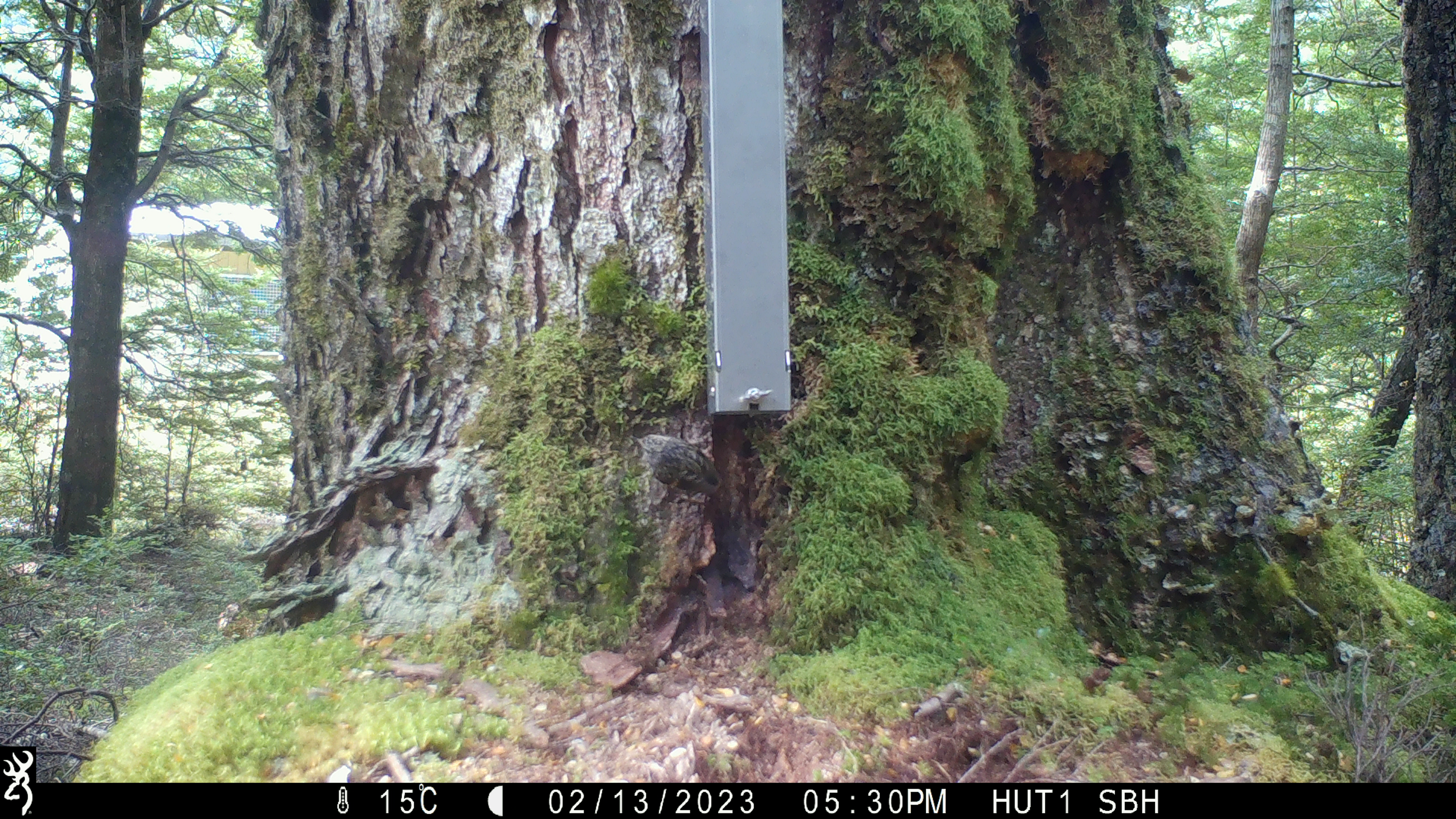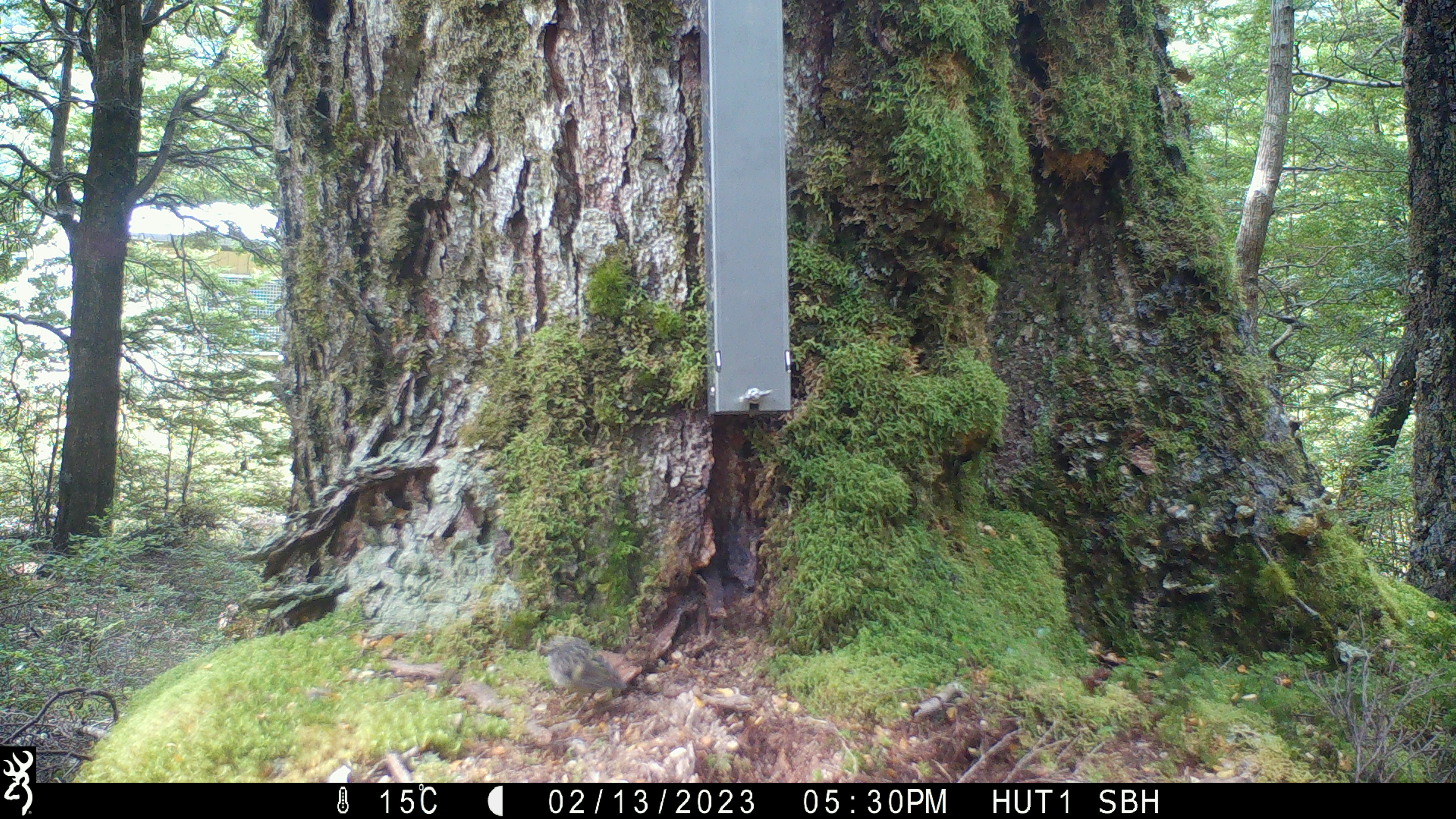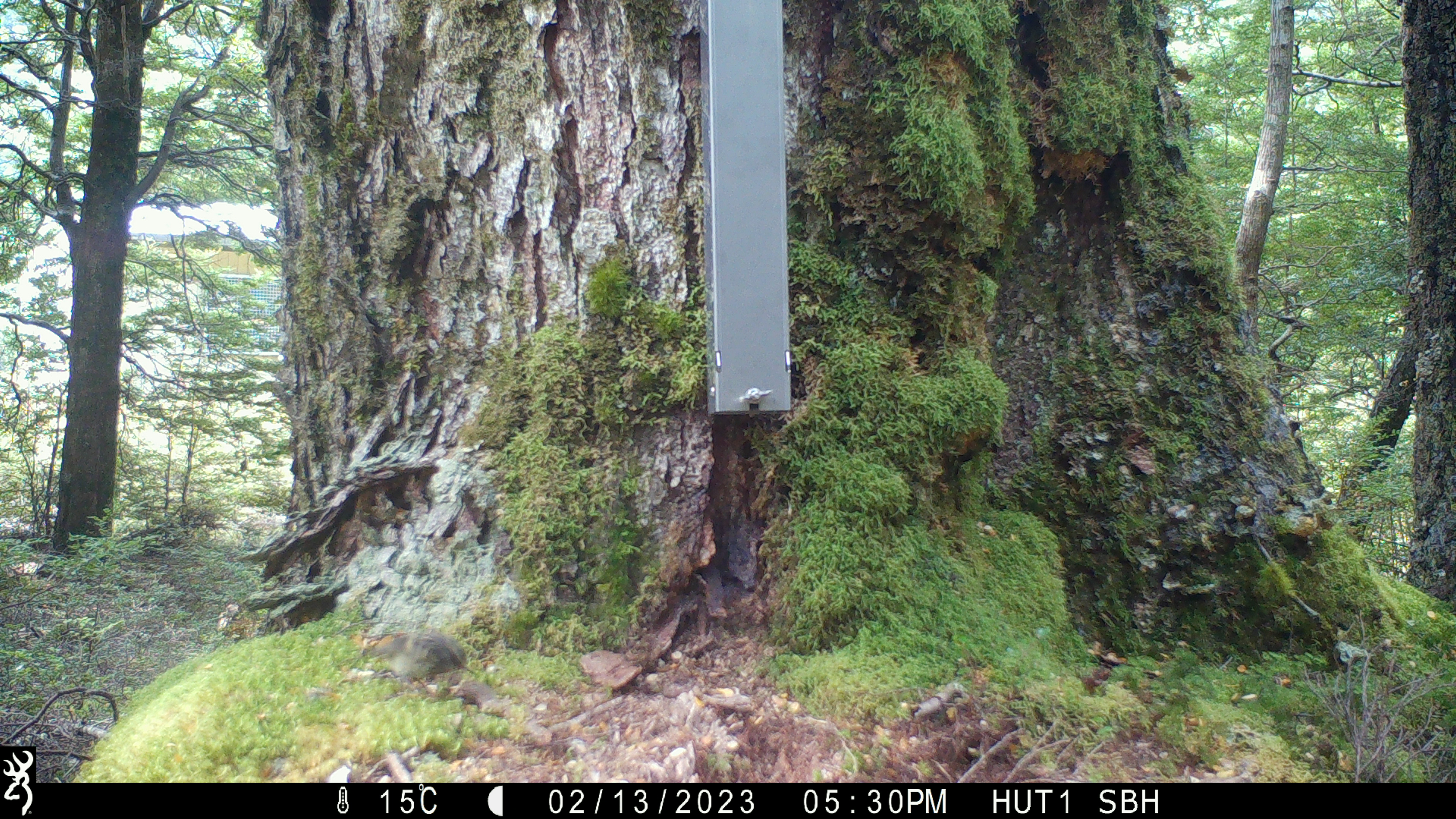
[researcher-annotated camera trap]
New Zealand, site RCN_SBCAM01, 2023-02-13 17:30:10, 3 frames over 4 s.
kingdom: Animalia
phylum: Chordata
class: Aves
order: Passeriformes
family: Acanthisittidae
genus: Acanthisitta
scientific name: Acanthisitta chloris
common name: rifleman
Rifleman (Acanthisitta chloris).